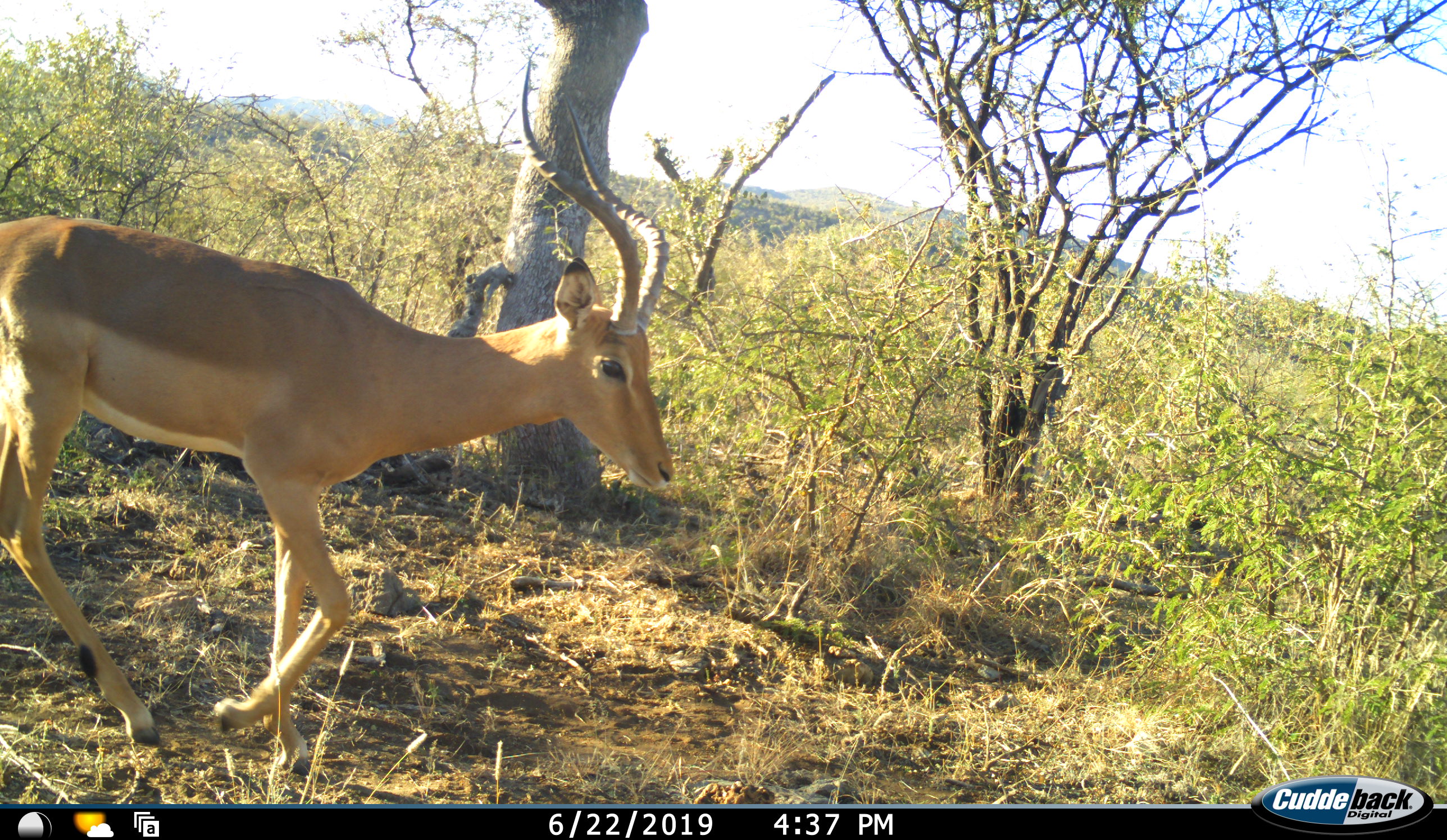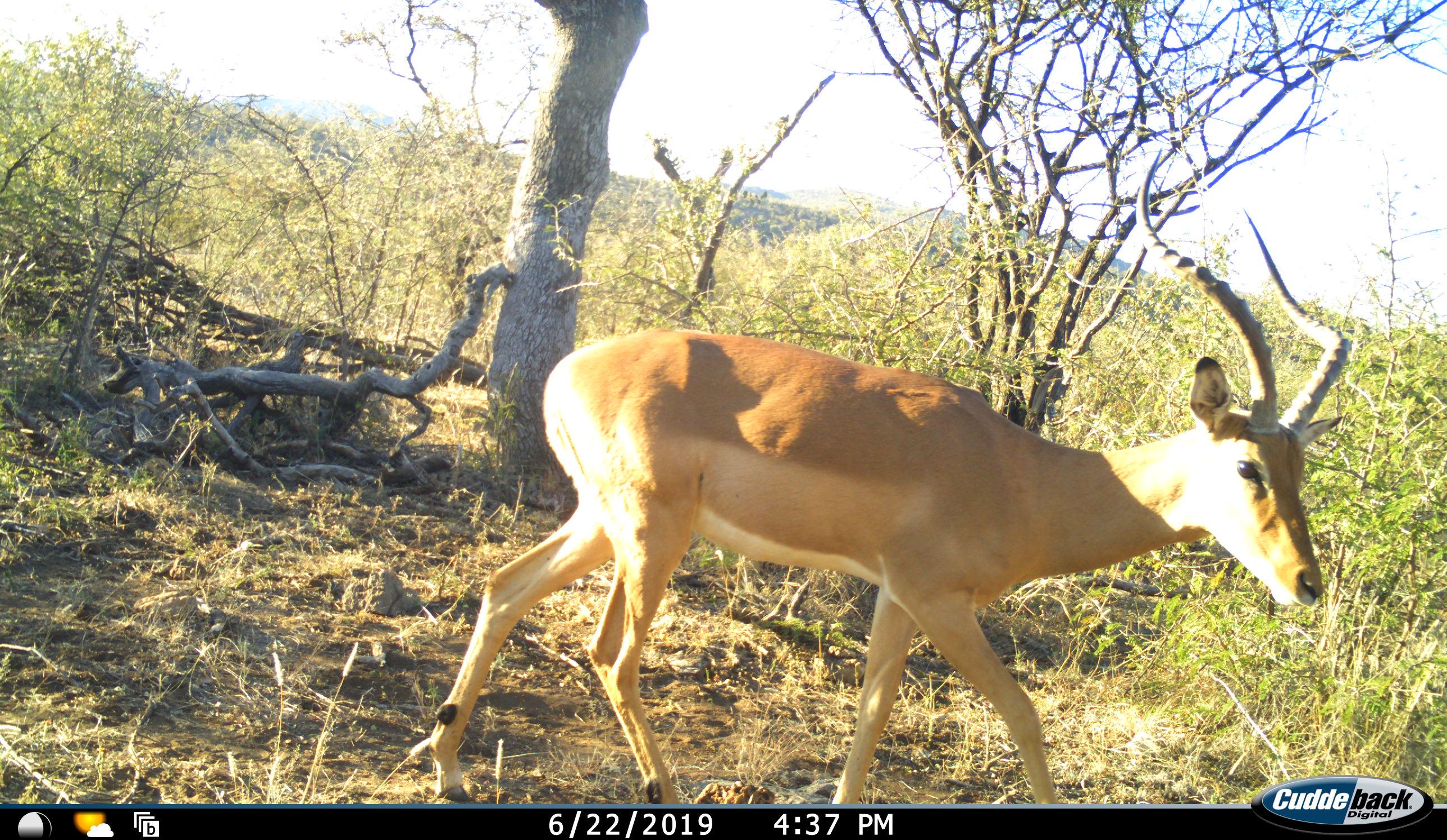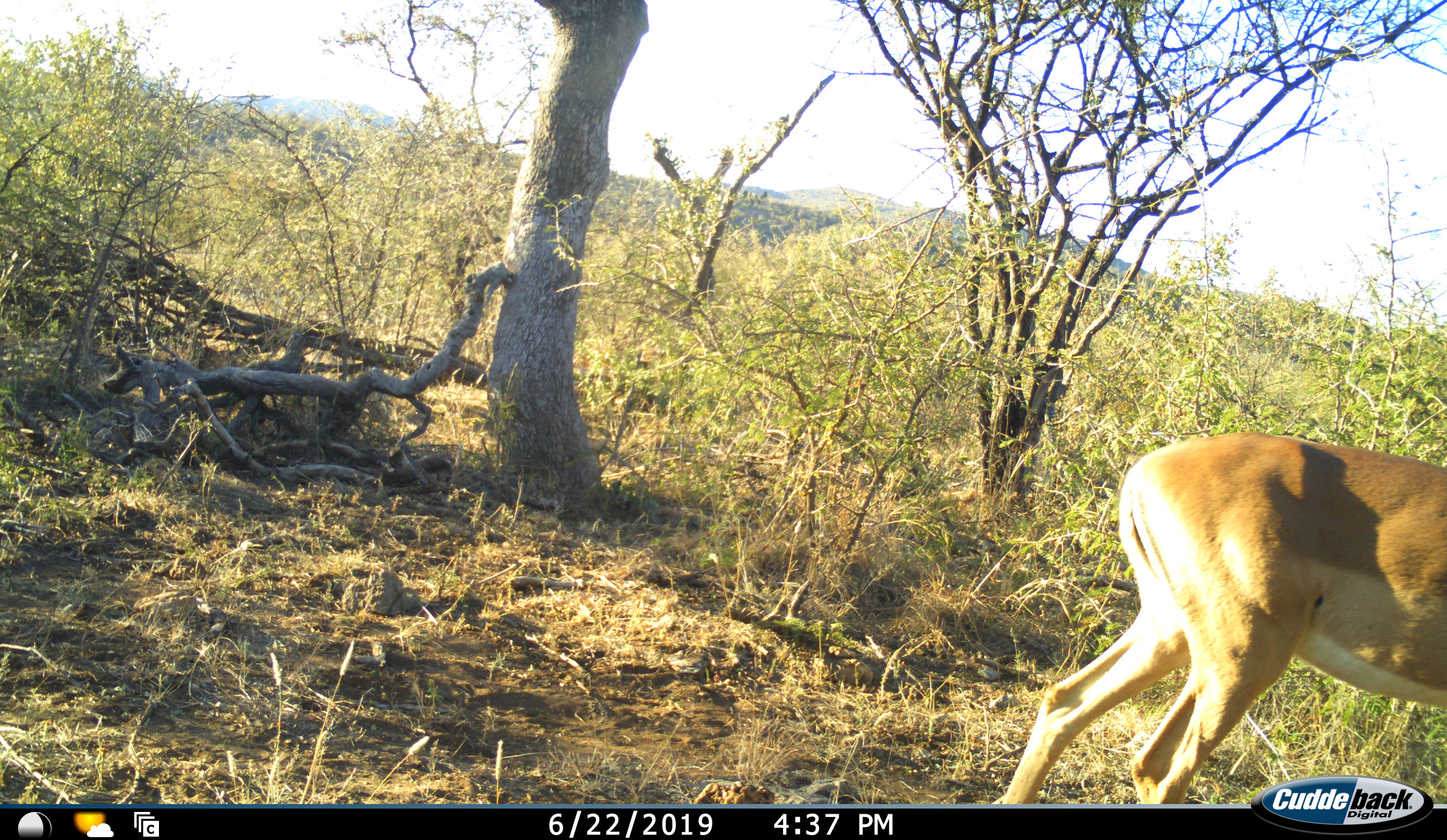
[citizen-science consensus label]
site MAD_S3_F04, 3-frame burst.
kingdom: Animalia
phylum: Chordata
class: Mammalia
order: Artiodactyla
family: Bovidae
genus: Aepyceros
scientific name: Aepyceros melampus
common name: impala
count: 1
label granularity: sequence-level